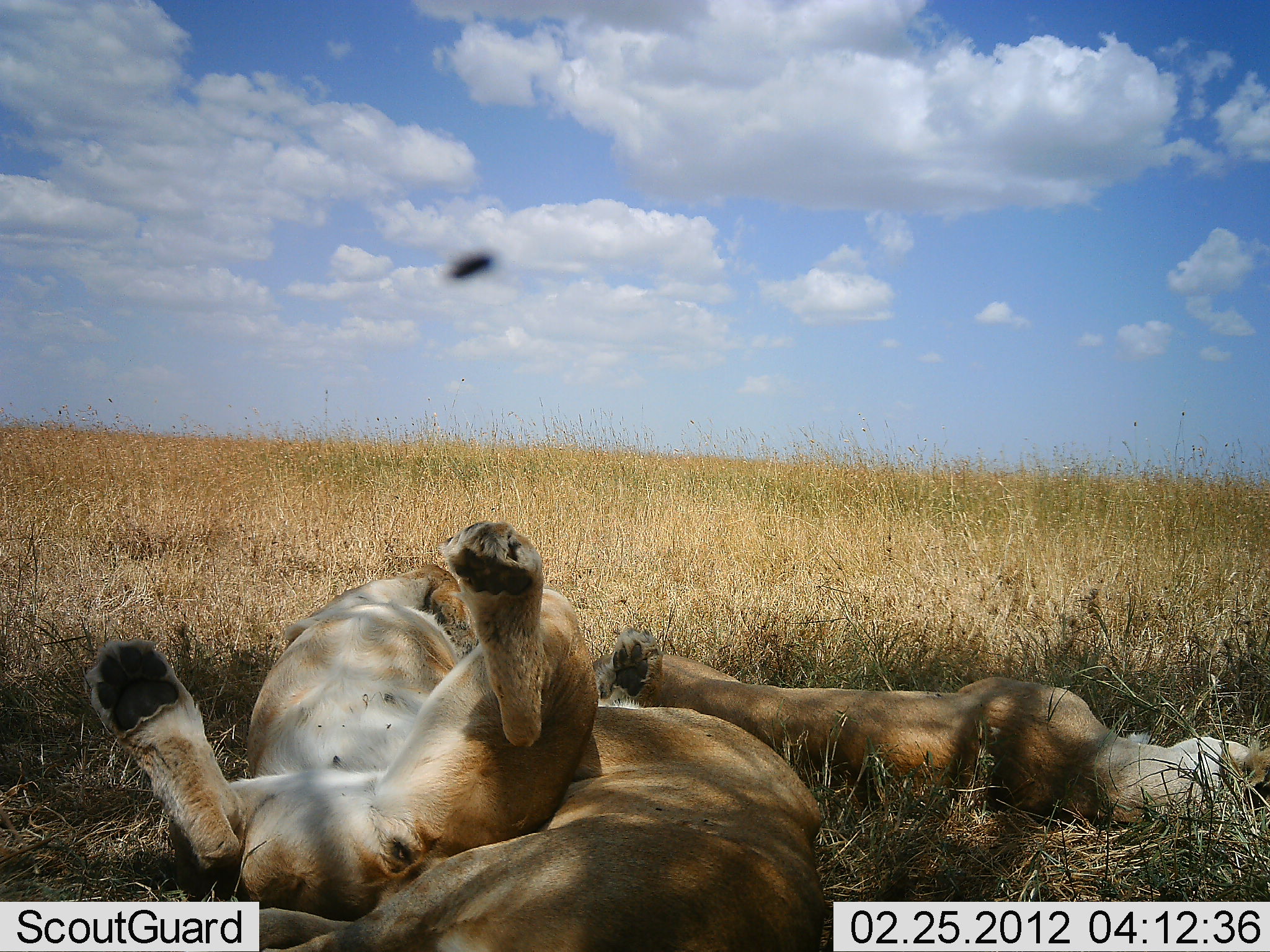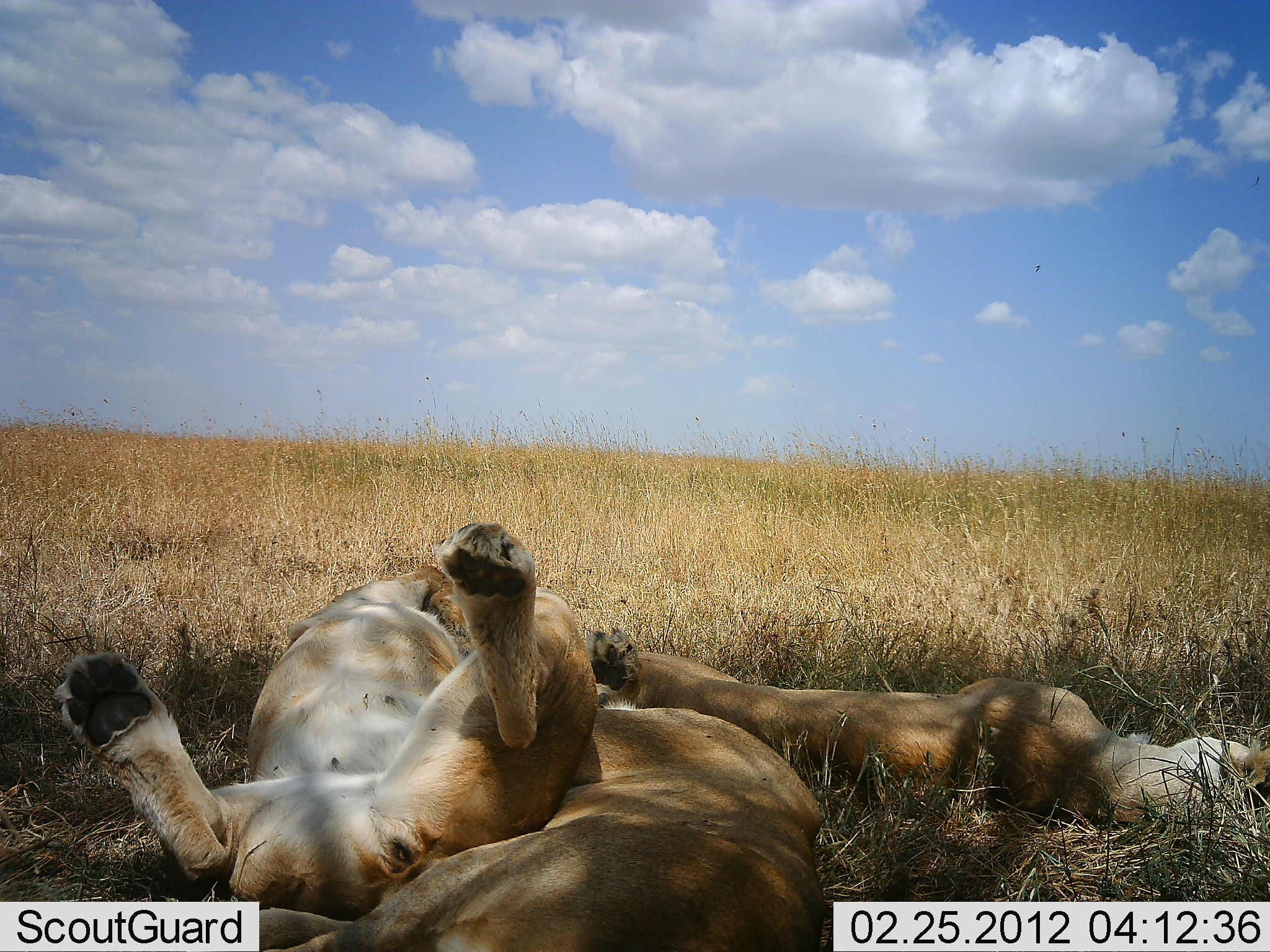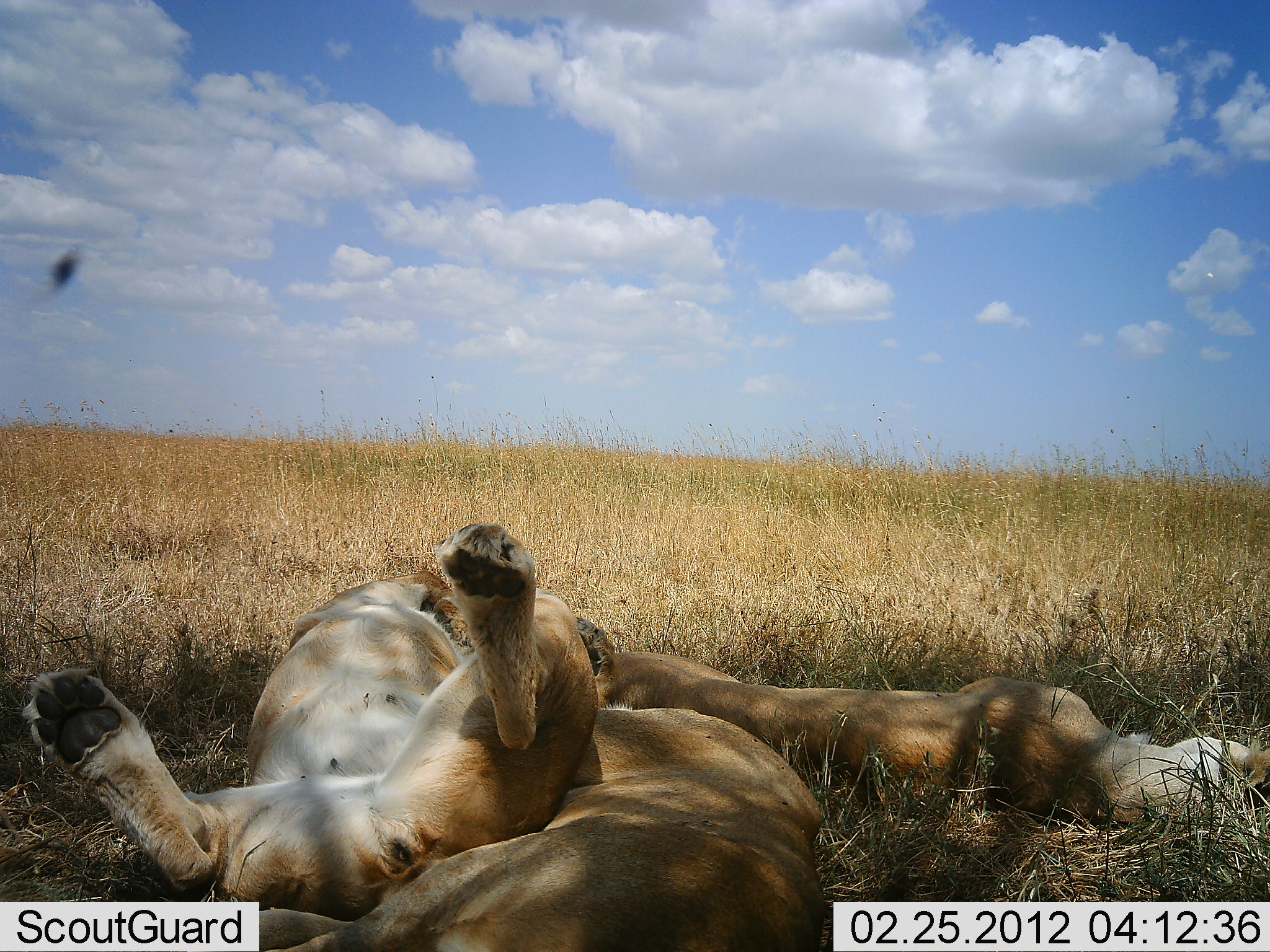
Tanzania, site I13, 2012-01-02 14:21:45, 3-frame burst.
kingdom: Animalia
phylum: Chordata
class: Mammalia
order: Carnivora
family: Felidae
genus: Panthera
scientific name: Panthera leo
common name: lion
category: lionfemale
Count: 3.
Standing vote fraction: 0%.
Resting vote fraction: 100%.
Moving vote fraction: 0%.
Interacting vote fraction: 12%.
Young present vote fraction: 4%.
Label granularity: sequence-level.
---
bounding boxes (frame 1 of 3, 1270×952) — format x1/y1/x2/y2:
animal: 81/518/600/922; 259/648/826/952; 603/625/1270/833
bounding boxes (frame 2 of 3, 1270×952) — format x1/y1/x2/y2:
animal: 52/518/600/922; 258/688/829/952; 591/629/1264/837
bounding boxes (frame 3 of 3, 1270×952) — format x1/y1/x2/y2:
animal: 24/523/600/922; 568/613/1270/830; 258/701/824/950